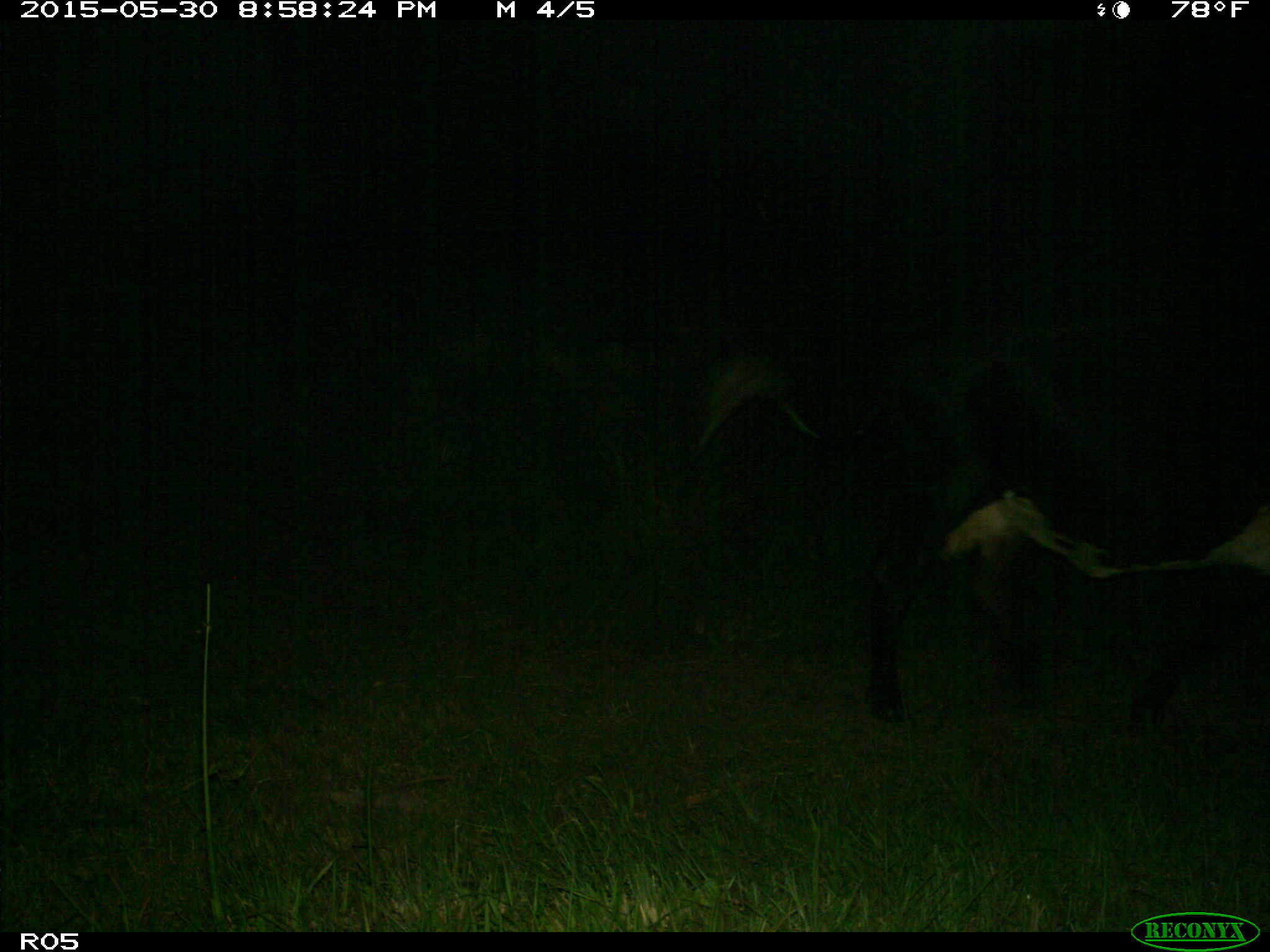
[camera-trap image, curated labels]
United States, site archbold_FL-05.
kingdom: Animalia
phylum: Chordata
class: Mammalia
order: Artiodactyla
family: Bovidae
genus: Bos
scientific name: Bos taurus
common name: domestic cow